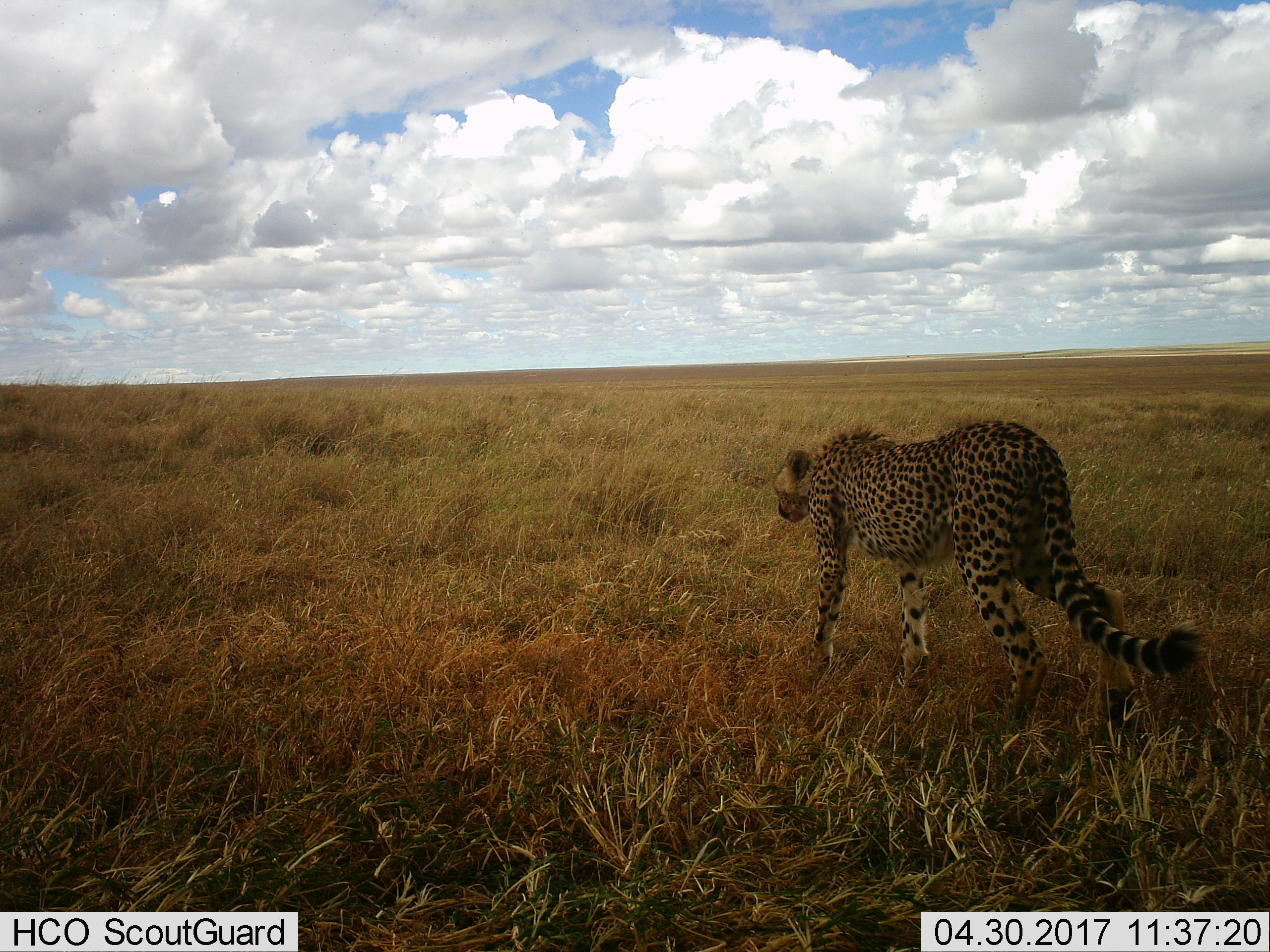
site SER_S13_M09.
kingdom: Animalia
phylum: Chordata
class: Mammalia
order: Carnivora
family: Felidae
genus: Acinonyx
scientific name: Acinonyx jubatus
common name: cheetah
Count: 1.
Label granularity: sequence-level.